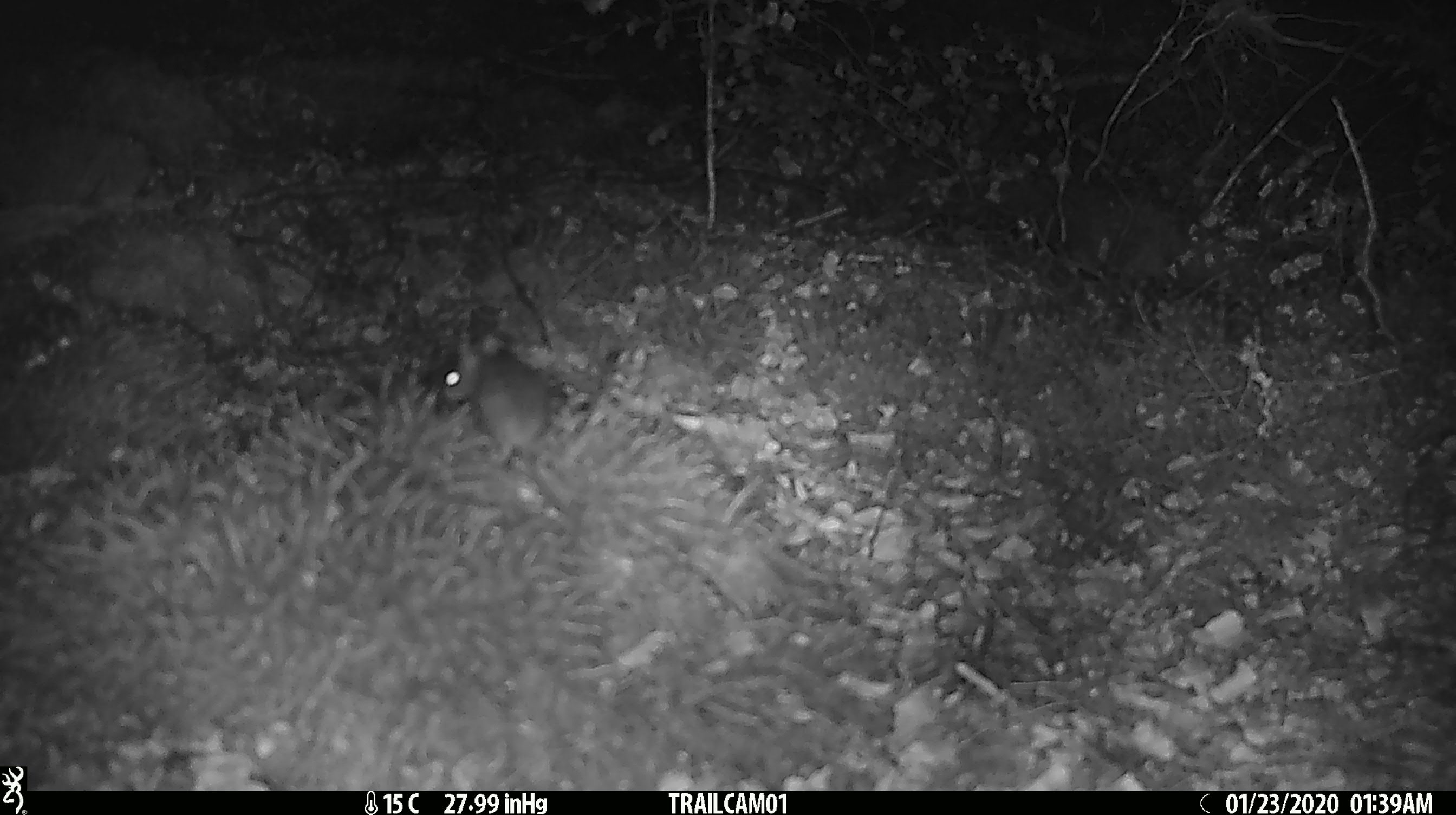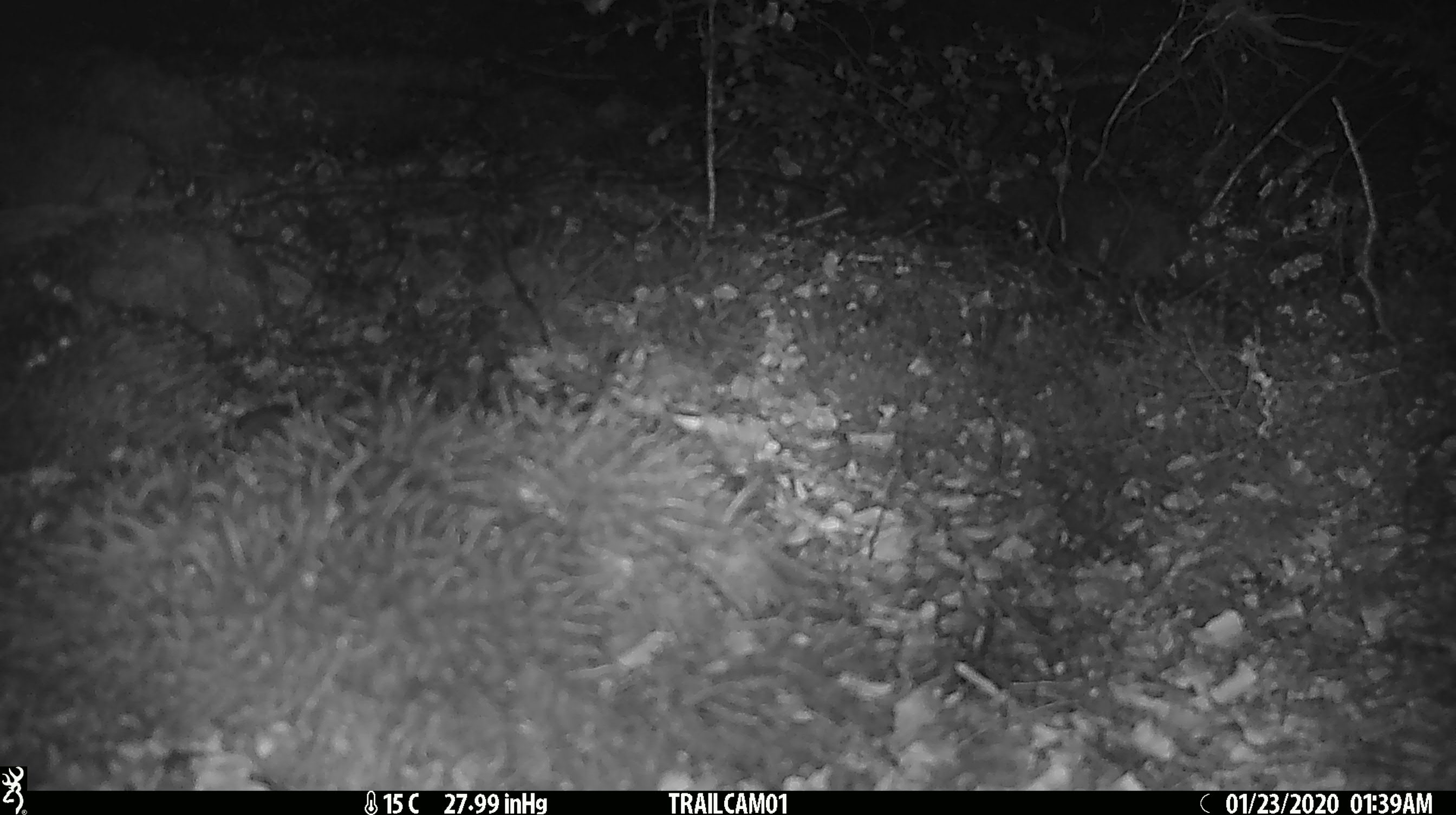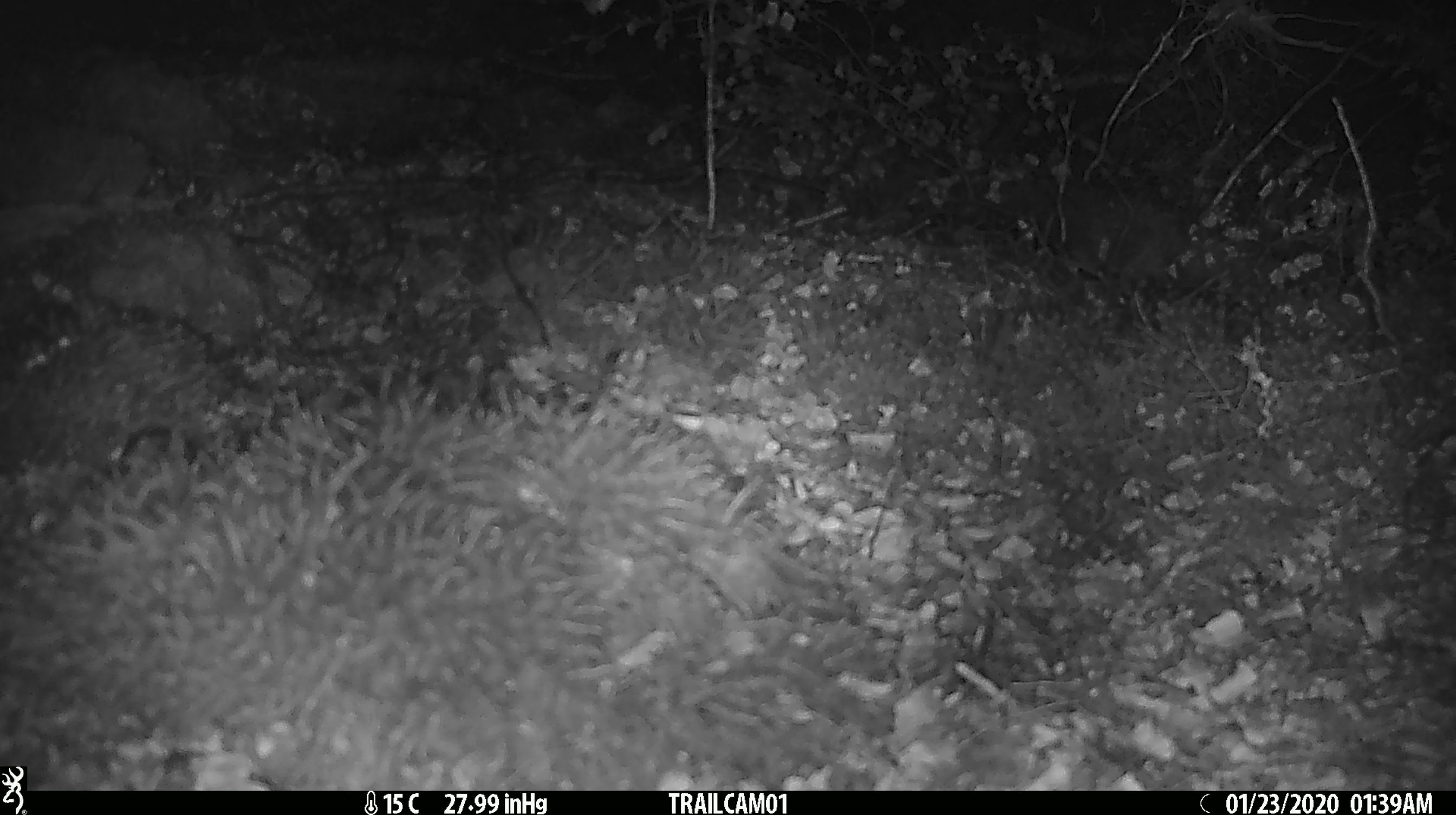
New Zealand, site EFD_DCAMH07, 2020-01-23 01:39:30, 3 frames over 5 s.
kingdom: Animalia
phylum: Chordata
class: Mammalia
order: Rodentia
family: Muridae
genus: Mus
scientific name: Mus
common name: mouse